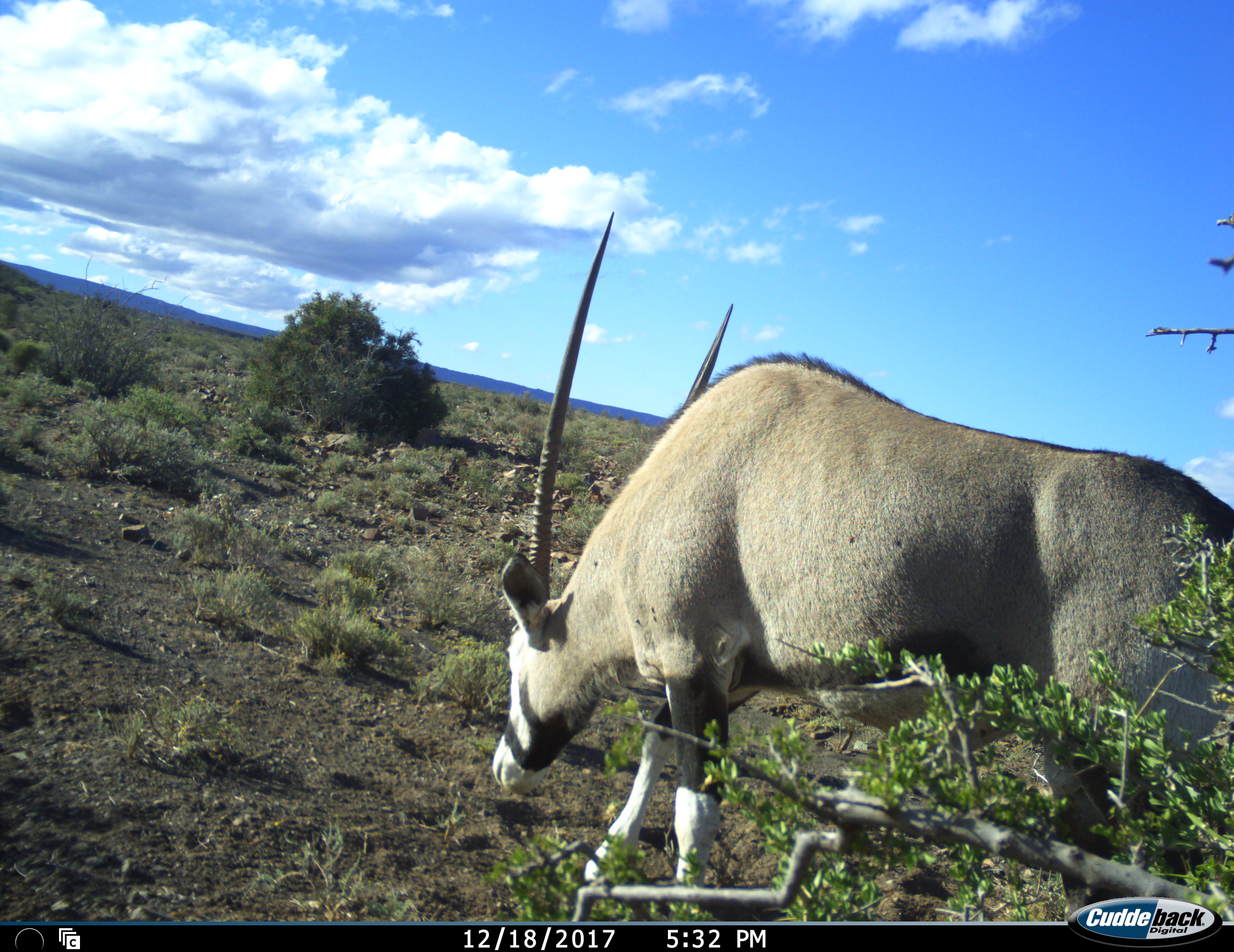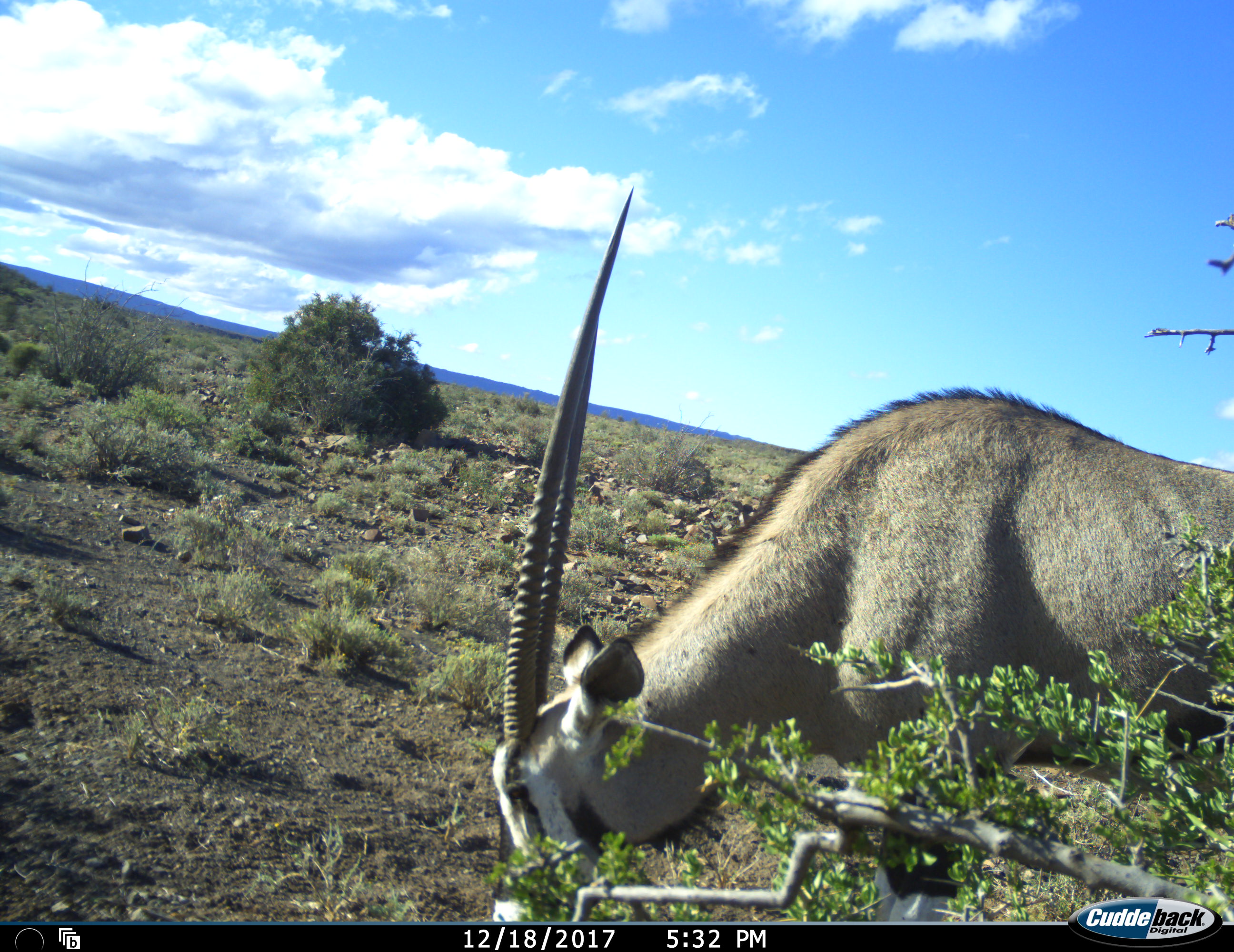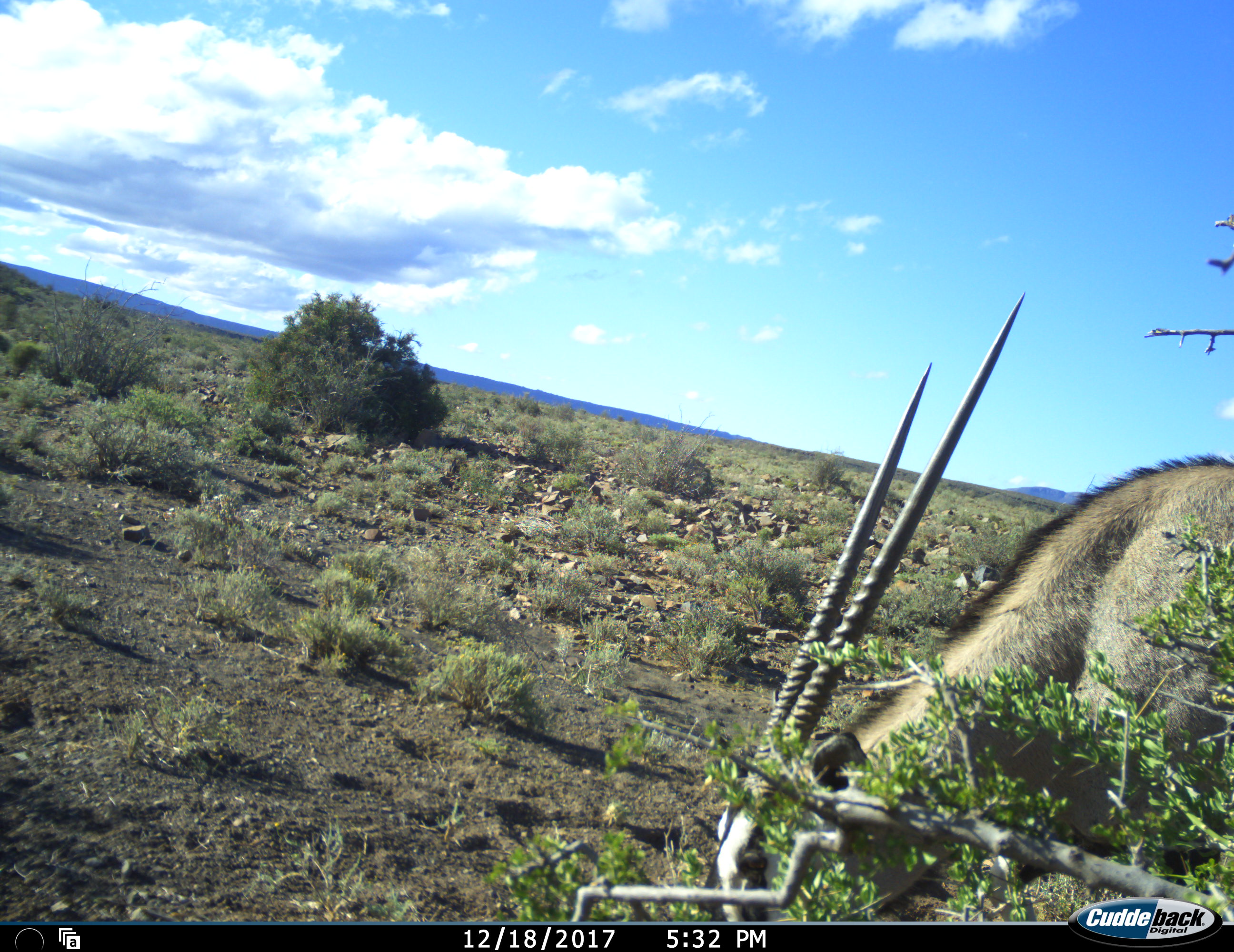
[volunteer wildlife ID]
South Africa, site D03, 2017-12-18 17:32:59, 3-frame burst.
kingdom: Animalia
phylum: Chordata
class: Mammalia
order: Artiodactyla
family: Bovidae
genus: Oryx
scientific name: Oryx gazella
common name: gemsbok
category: gemsbokoryx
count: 1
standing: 11%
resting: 0%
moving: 33%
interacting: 0%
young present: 0%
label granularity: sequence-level